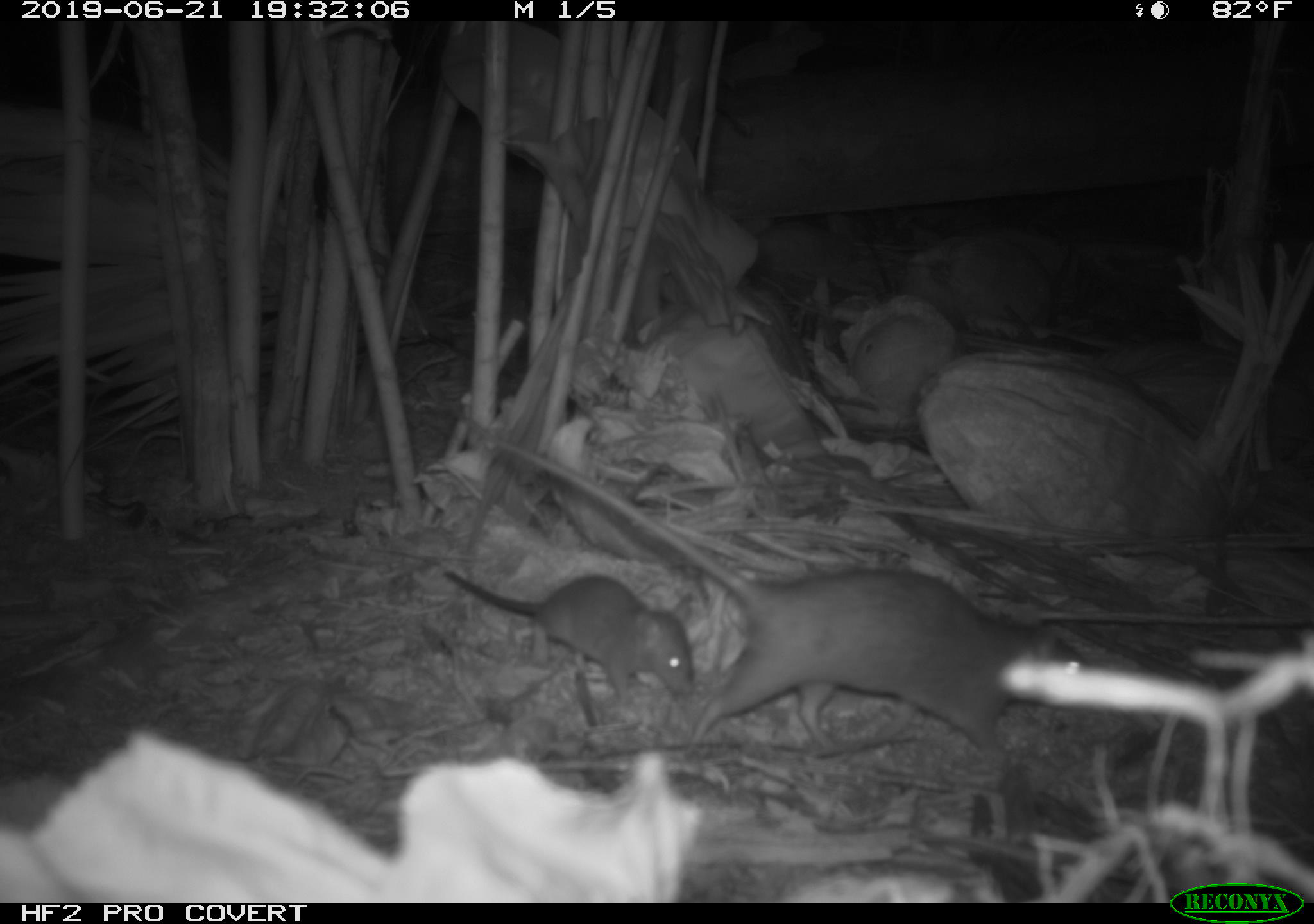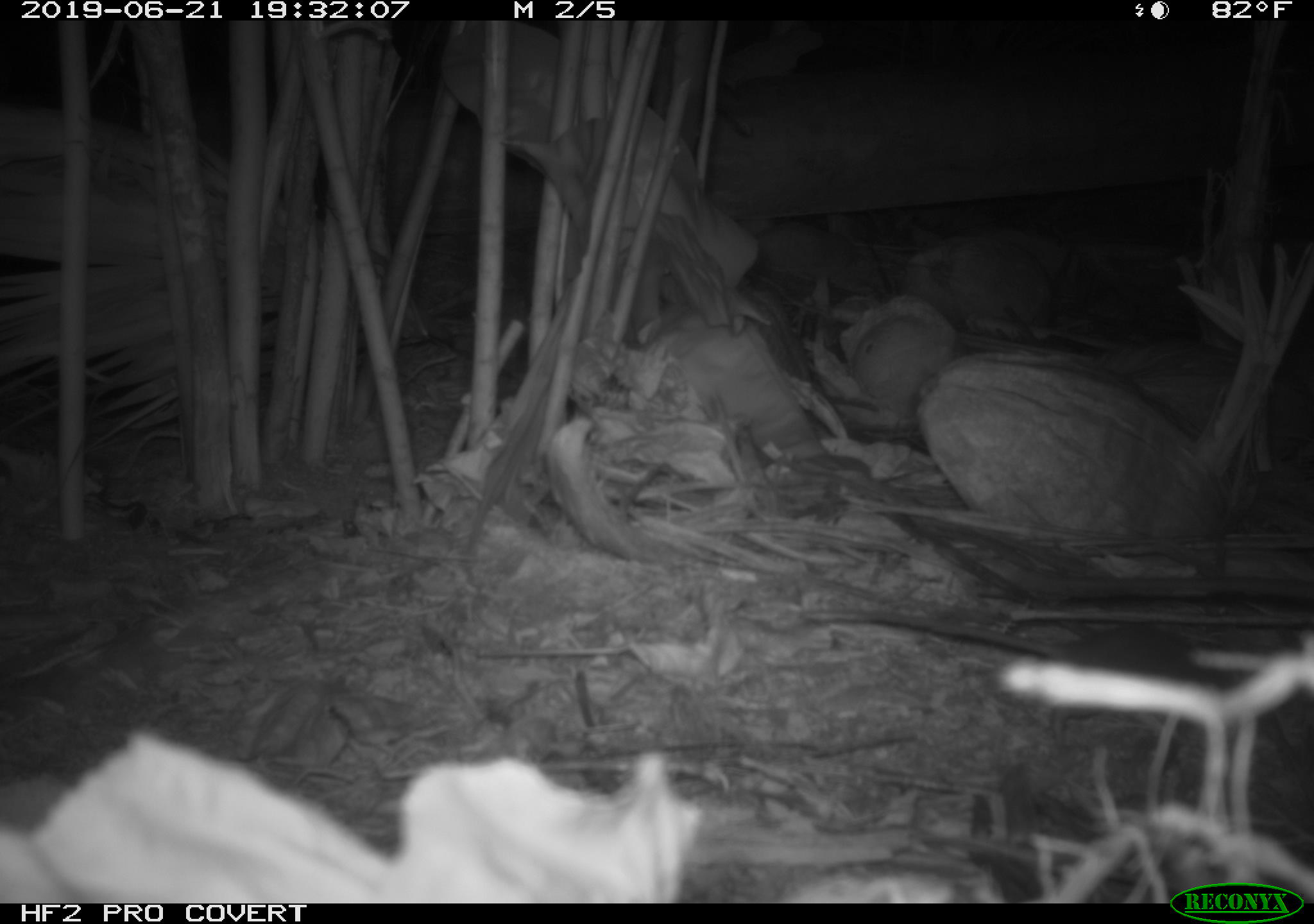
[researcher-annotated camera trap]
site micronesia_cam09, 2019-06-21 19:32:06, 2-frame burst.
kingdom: Animalia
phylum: Chordata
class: Mammalia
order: Rodentia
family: Muridae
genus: Rattus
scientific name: Rattus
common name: rat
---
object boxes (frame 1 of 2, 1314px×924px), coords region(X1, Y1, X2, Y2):
rat: region(452, 403, 1108, 768); region(432, 554, 698, 702)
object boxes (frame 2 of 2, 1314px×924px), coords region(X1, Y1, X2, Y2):
rat: region(1010, 572, 1314, 615)